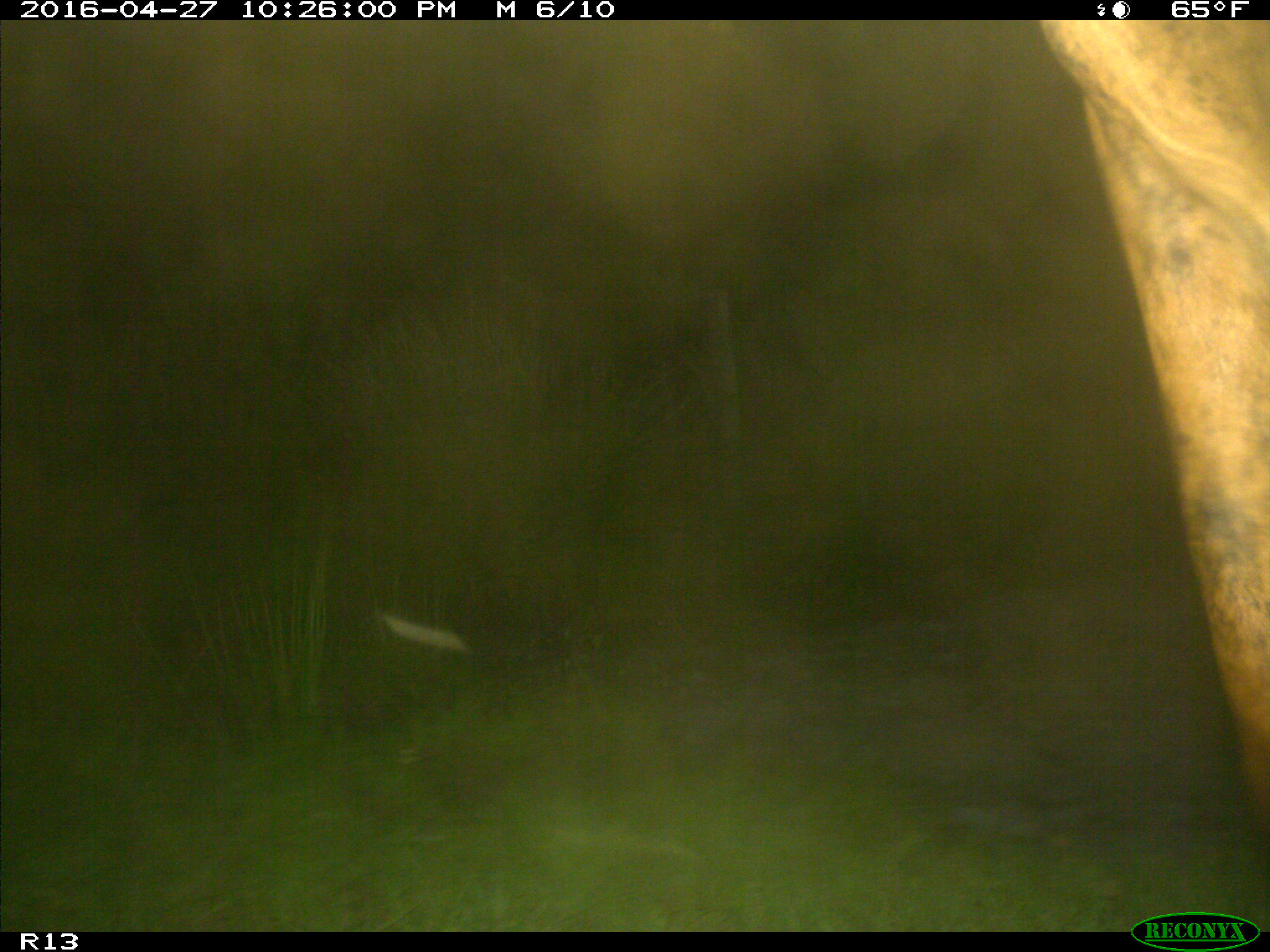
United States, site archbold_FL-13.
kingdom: Animalia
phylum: Chordata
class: Mammalia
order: Artiodactyla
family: Bovidae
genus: Bos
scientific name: Bos taurus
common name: domestic cow